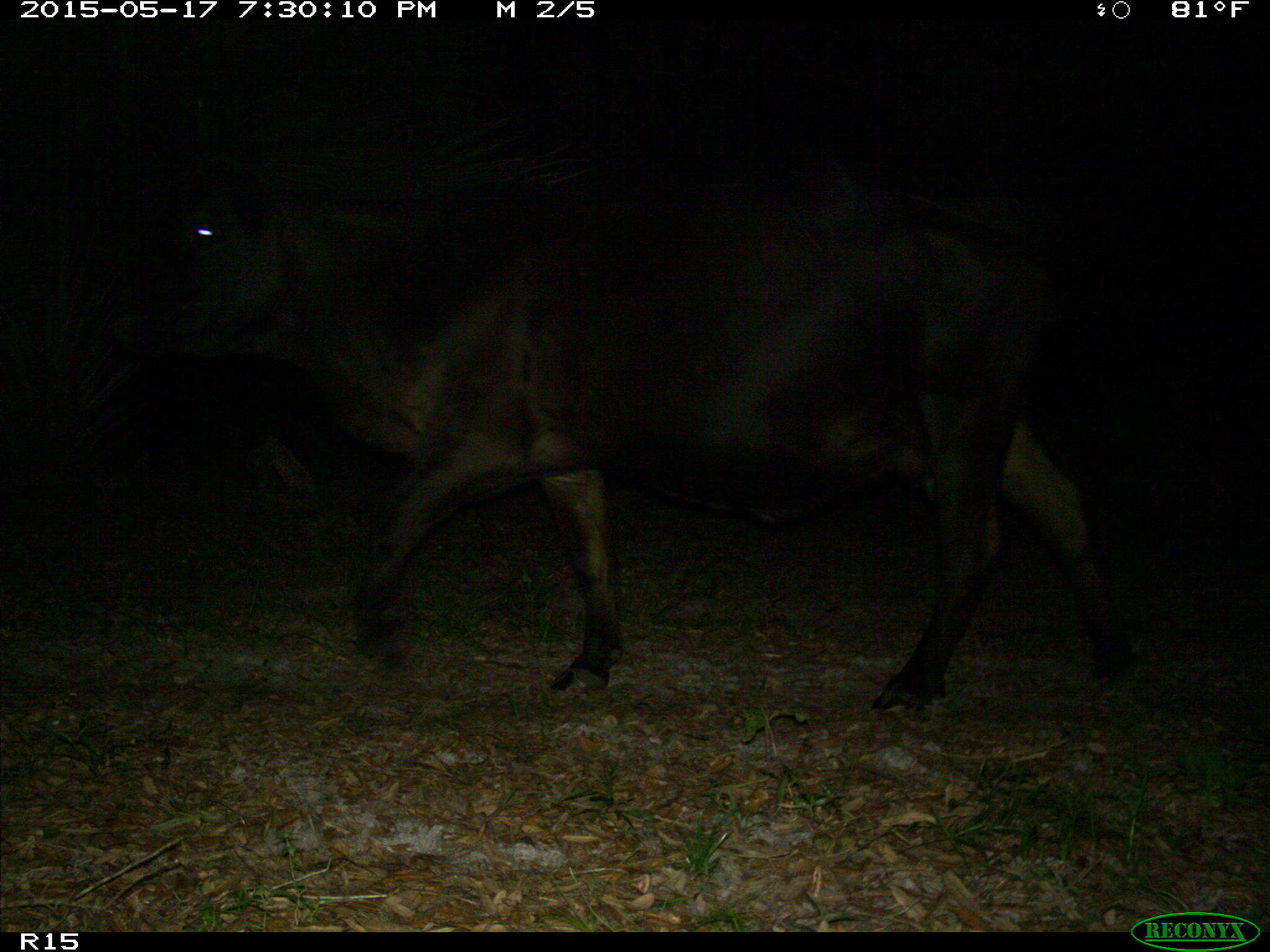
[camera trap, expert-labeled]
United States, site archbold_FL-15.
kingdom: Animalia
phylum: Chordata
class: Mammalia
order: Artiodactyla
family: Bovidae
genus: Bos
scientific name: Bos taurus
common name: domestic cow